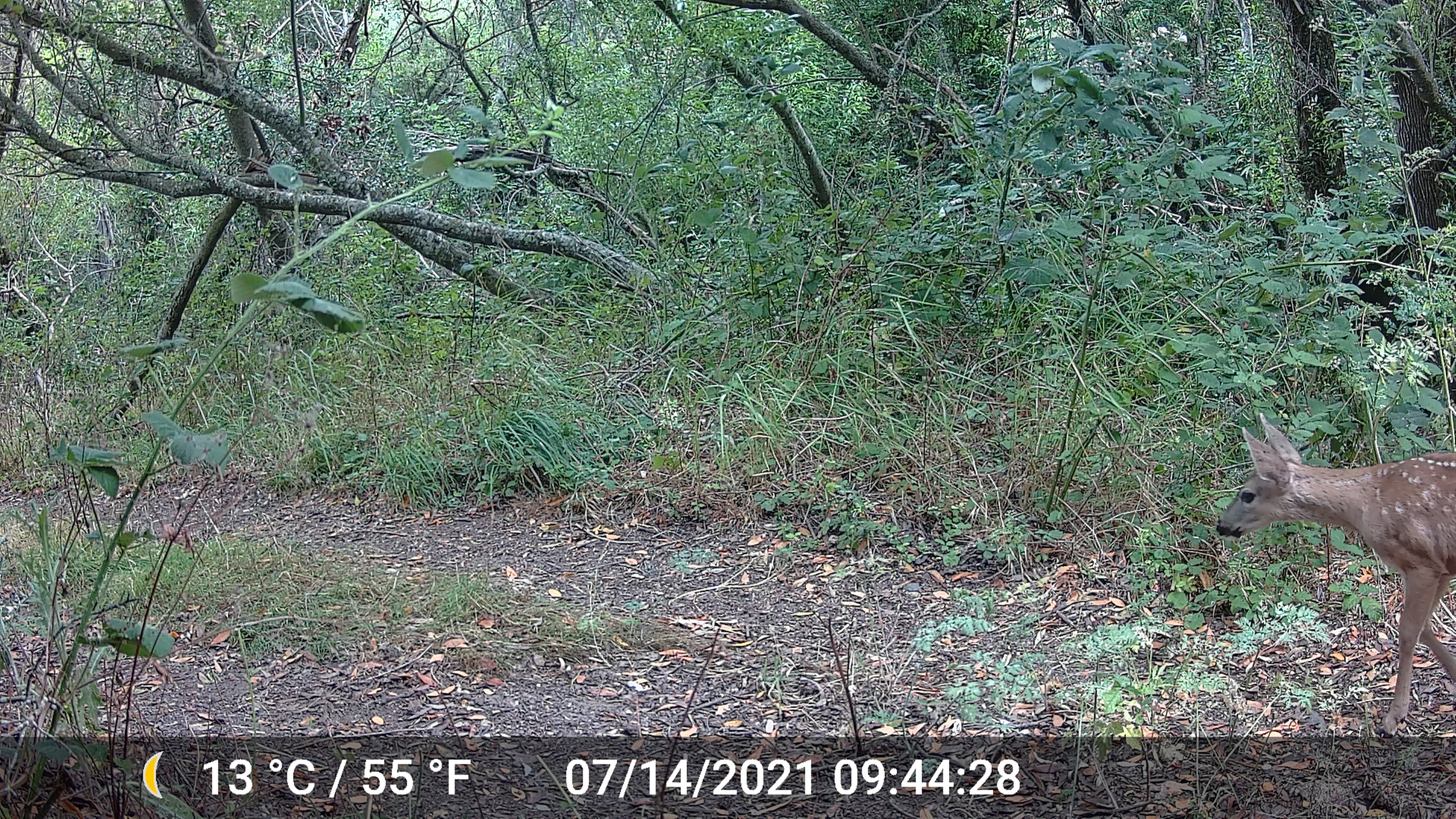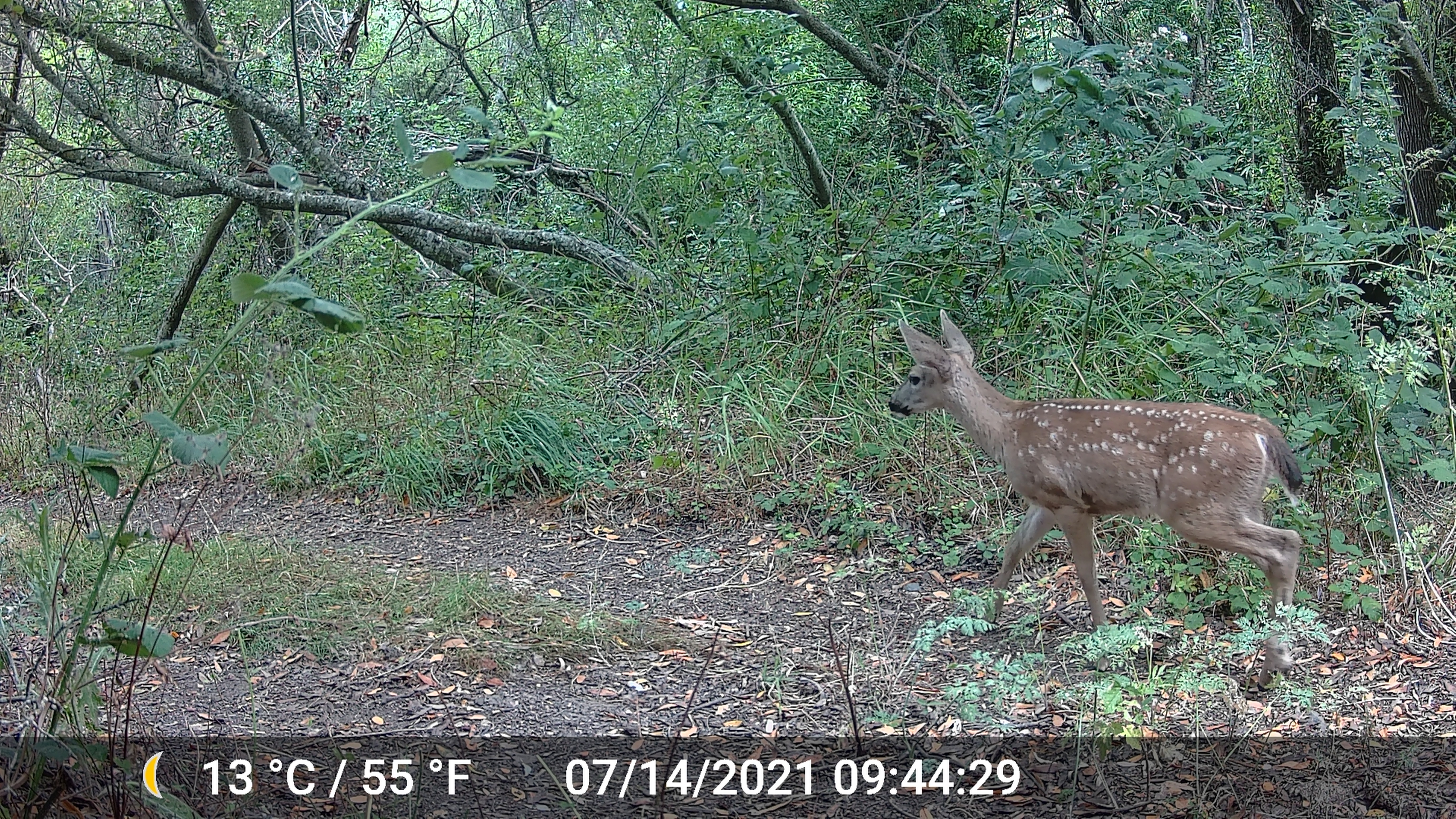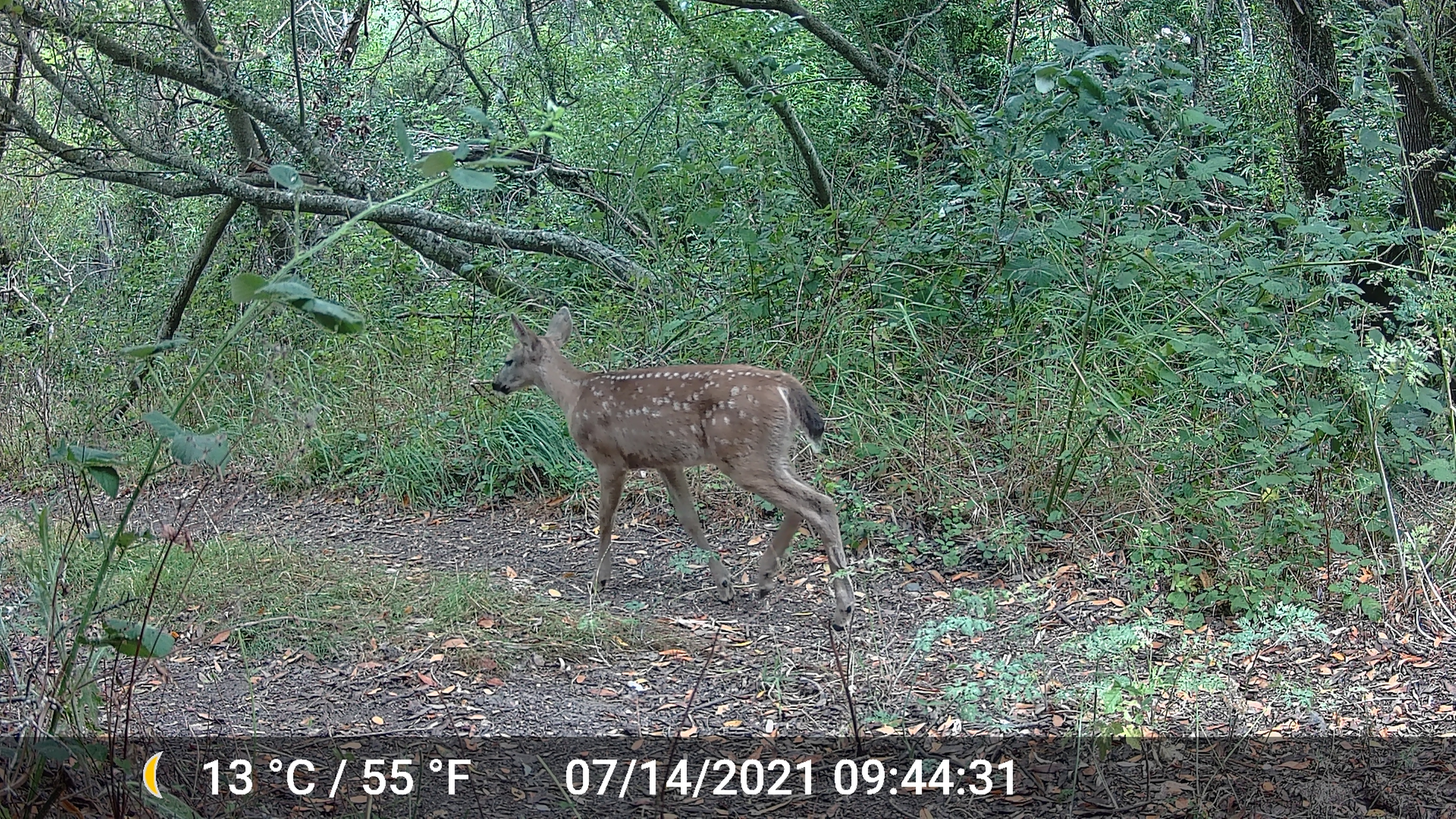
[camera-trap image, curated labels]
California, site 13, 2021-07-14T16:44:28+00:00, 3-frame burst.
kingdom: Animalia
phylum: Chordata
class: Mammalia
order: Artiodactyla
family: Cervidae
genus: Odocoileus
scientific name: Odocoileus hemionus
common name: mule deer